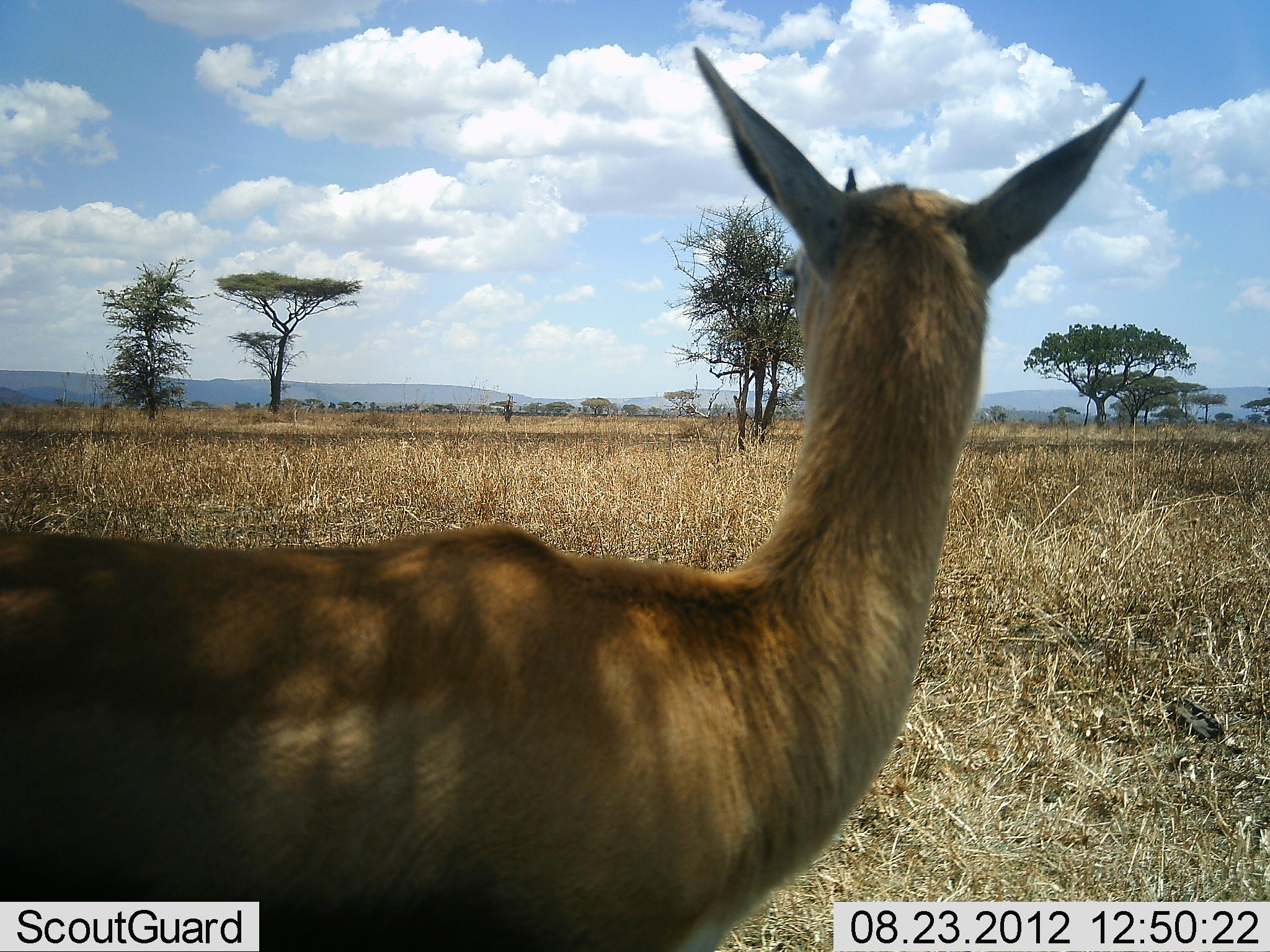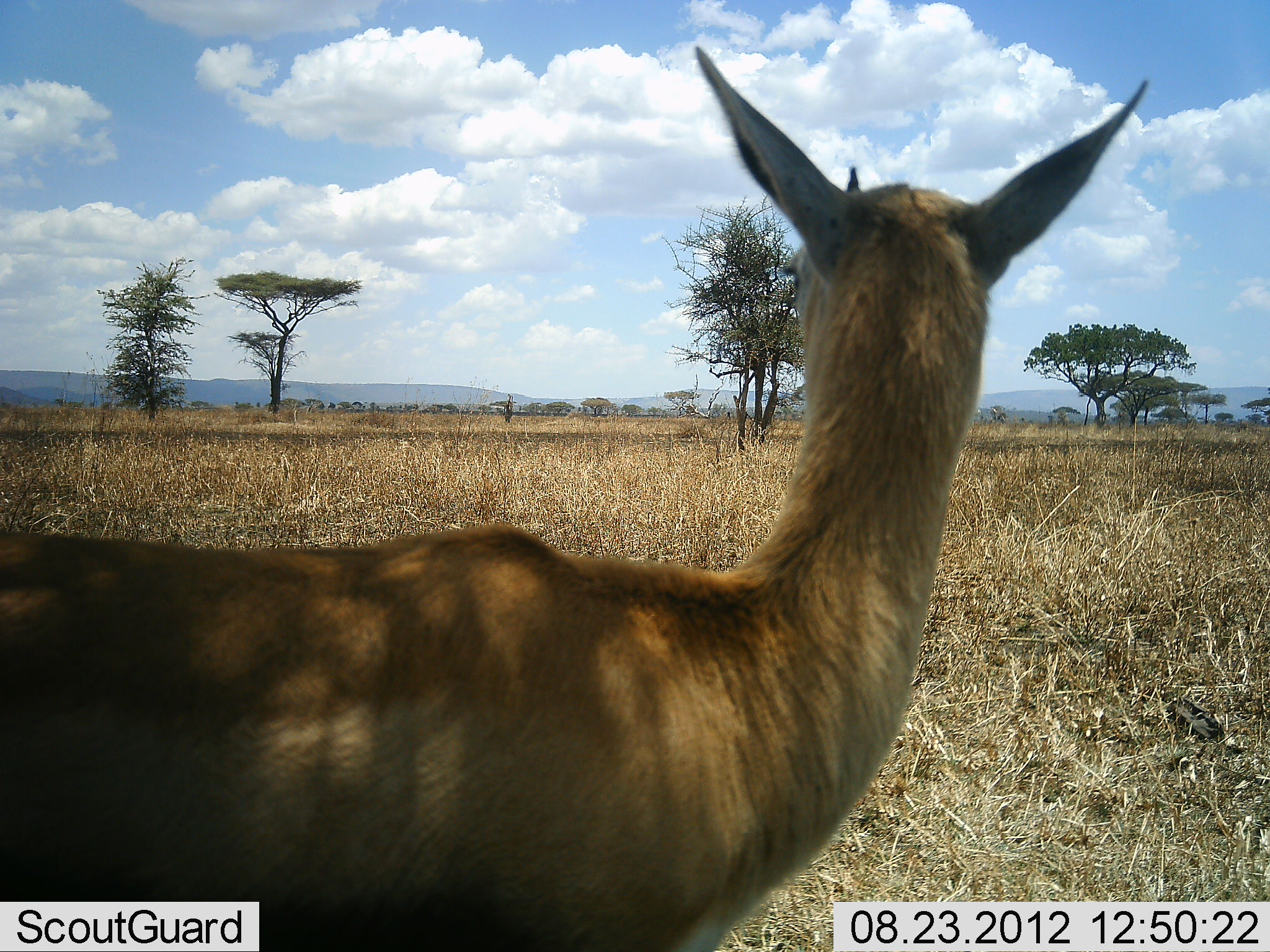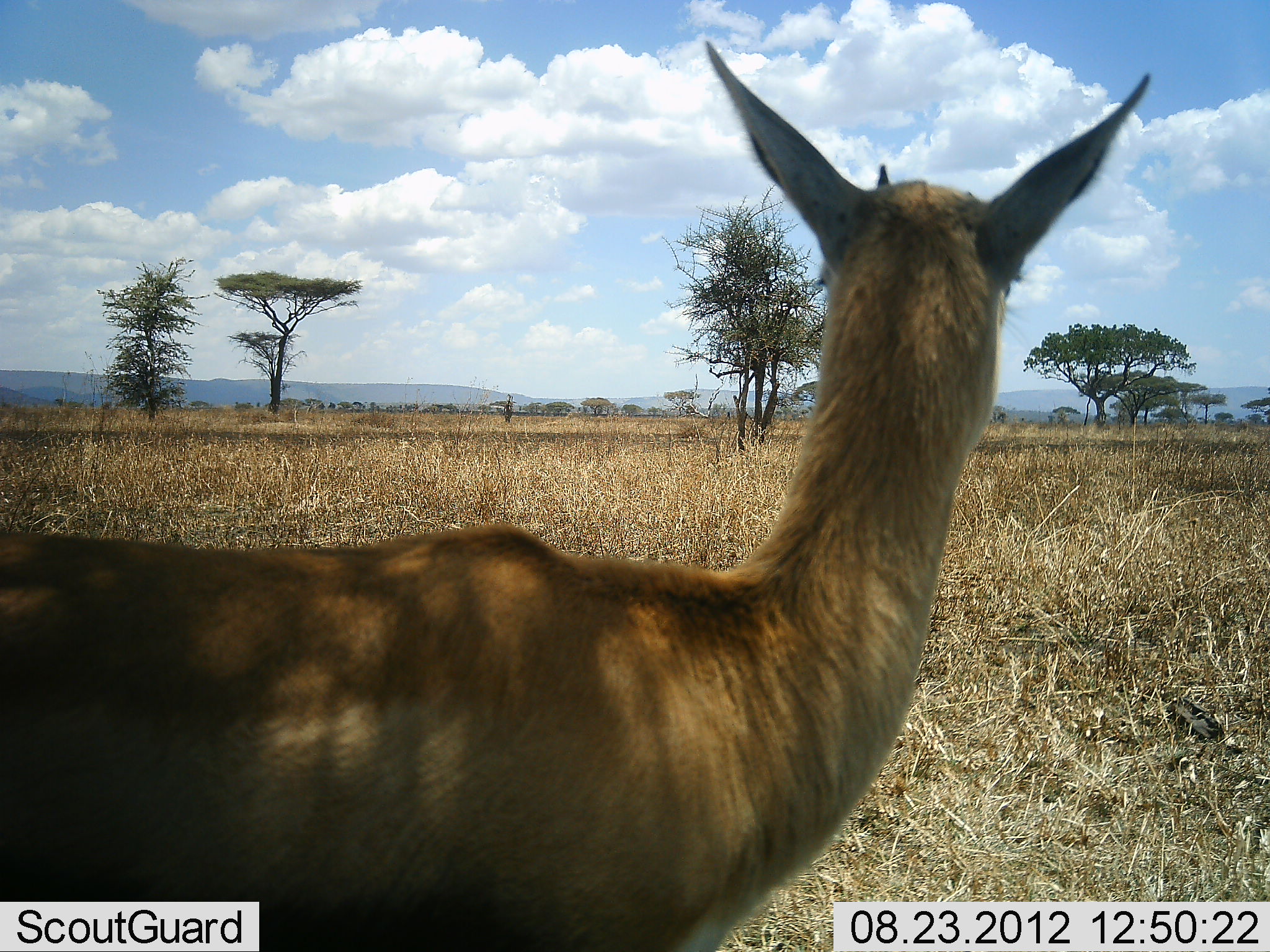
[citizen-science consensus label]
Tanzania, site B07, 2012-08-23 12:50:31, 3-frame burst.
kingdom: Animalia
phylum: Chordata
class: Mammalia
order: Artiodactyla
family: Bovidae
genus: Nanger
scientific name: Nanger granti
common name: grant's gazelle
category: gazellegrants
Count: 1.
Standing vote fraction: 100%.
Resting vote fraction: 0%.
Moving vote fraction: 0%.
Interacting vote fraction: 0%.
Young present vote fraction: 10%.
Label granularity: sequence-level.